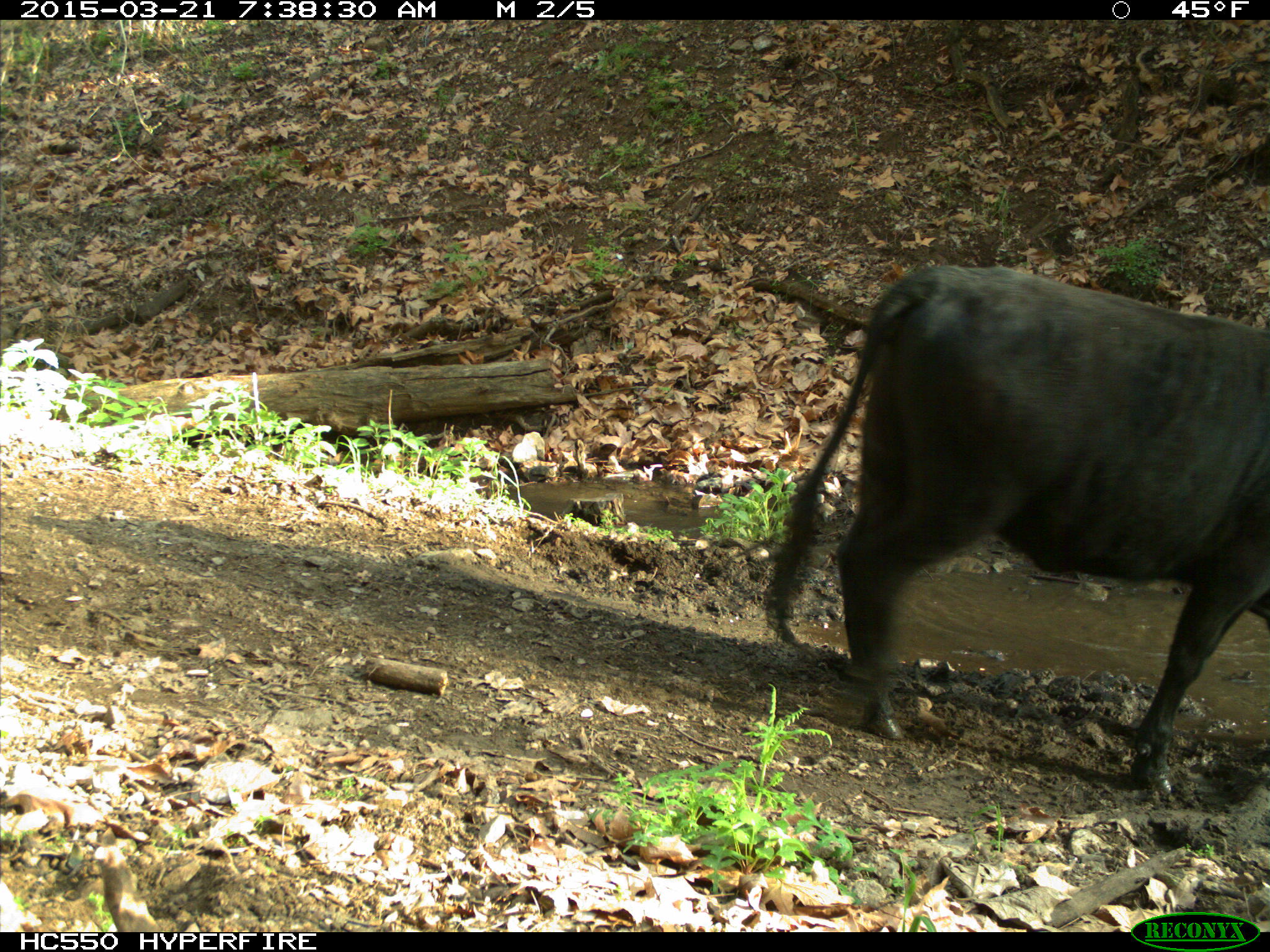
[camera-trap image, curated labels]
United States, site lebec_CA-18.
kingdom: Animalia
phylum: Chordata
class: Mammalia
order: Artiodactyla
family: Bovidae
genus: Bos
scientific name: Bos taurus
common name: domestic cow